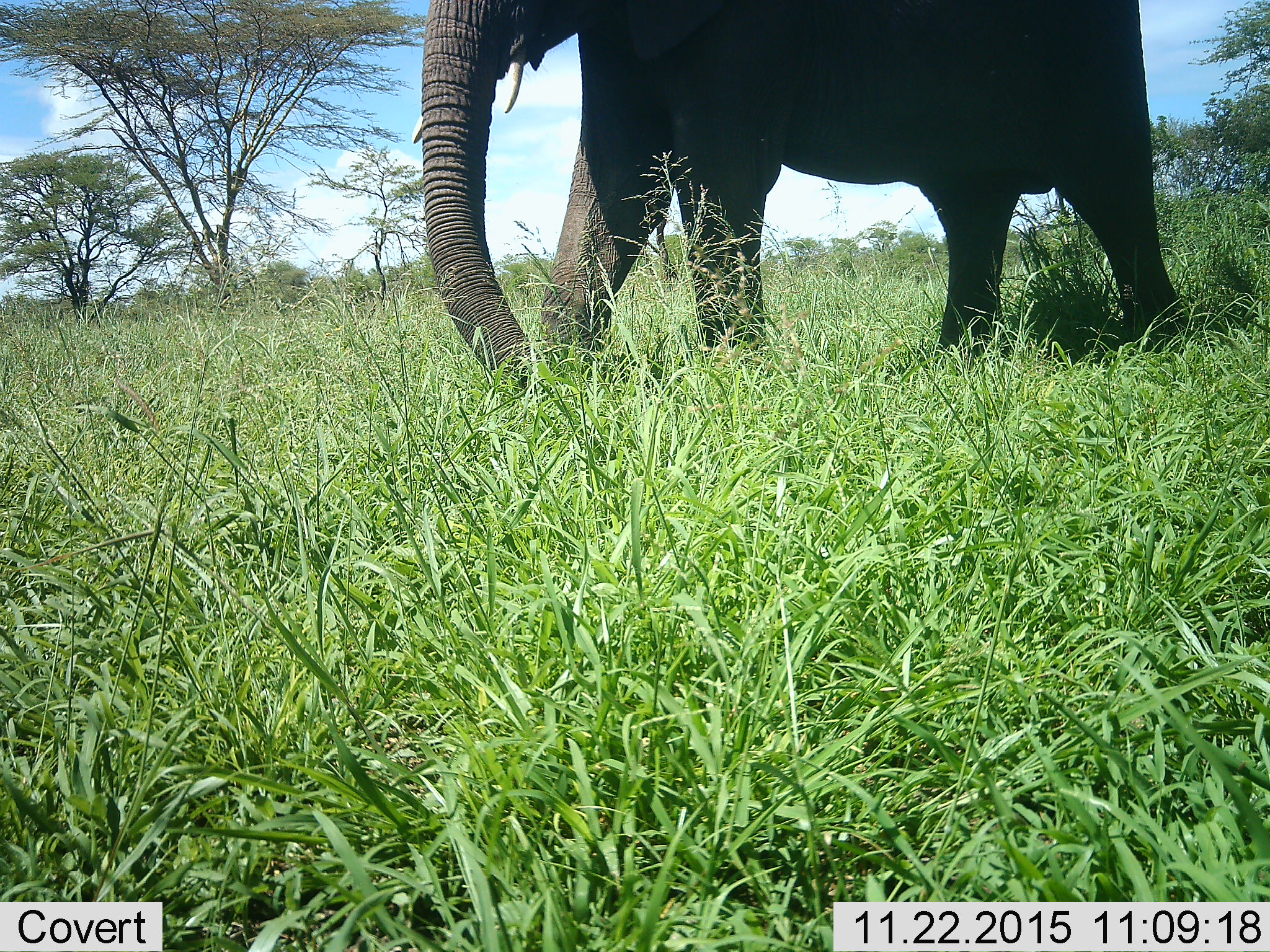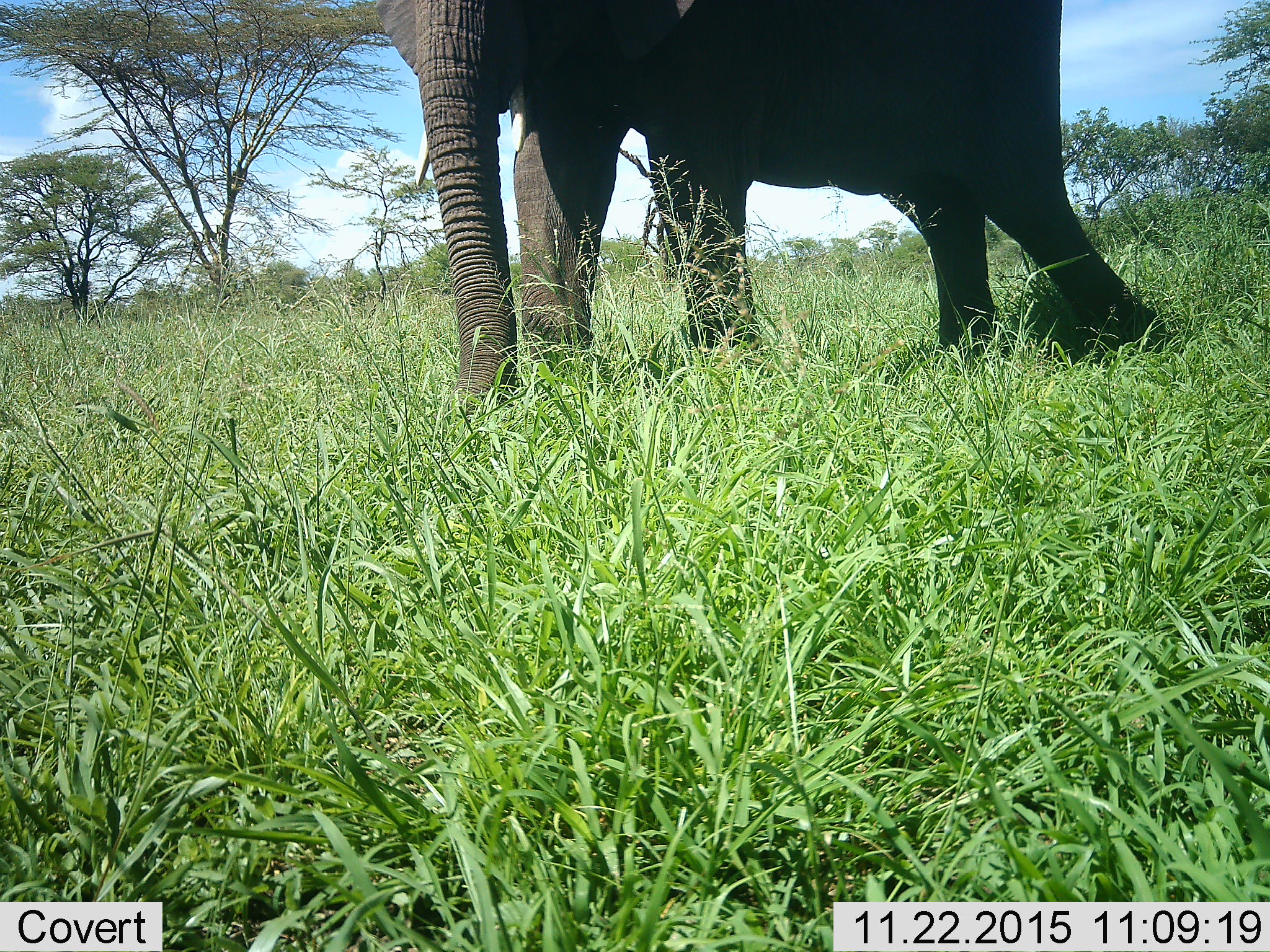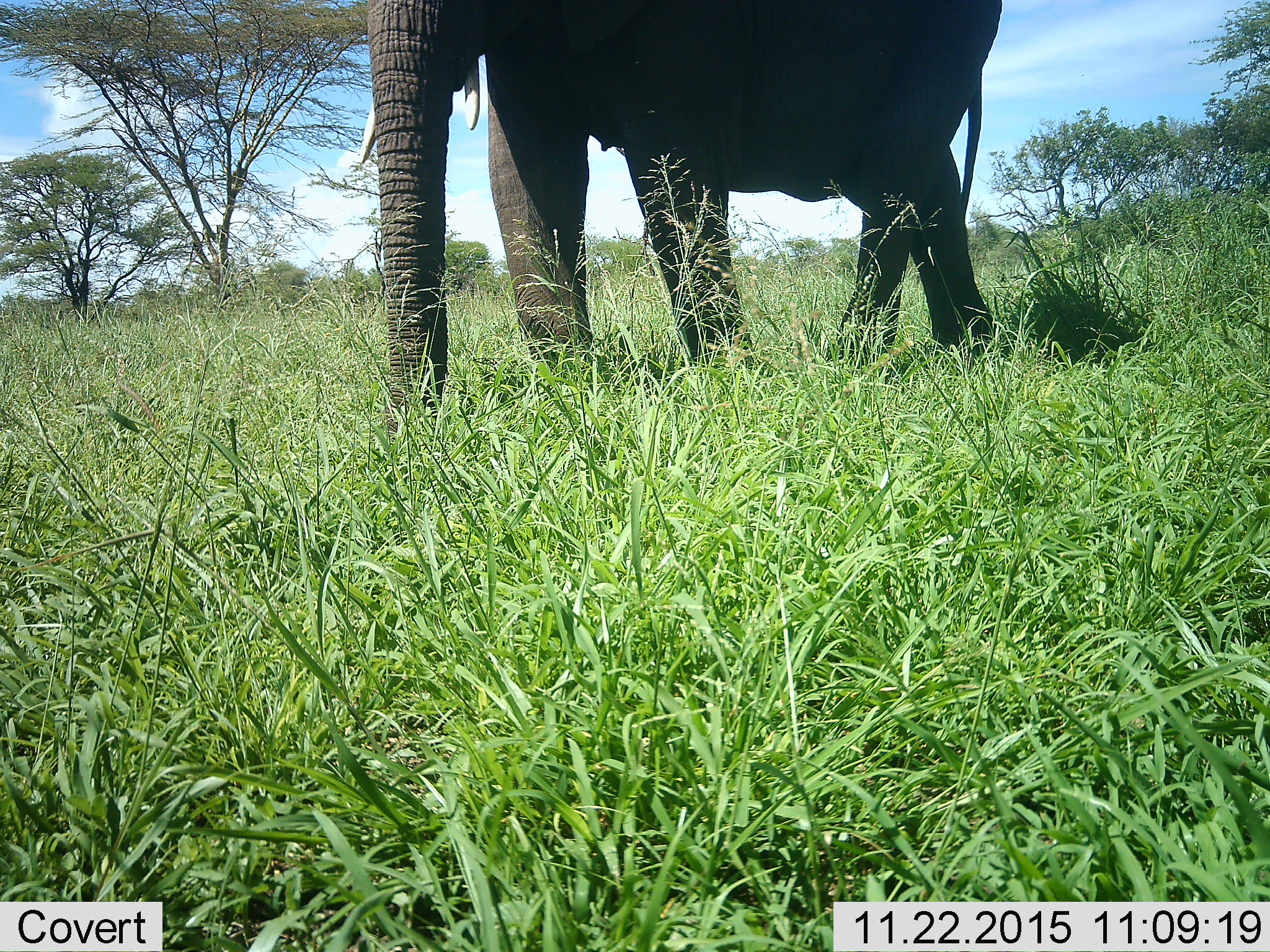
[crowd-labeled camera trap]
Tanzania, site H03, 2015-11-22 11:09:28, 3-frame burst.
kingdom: Animalia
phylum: Chordata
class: Mammalia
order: Proboscidea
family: Elephantidae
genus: Loxodonta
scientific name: Loxodonta africana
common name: african bush elephant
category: elephant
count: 1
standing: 10%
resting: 0%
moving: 90%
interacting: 0%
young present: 0%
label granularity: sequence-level